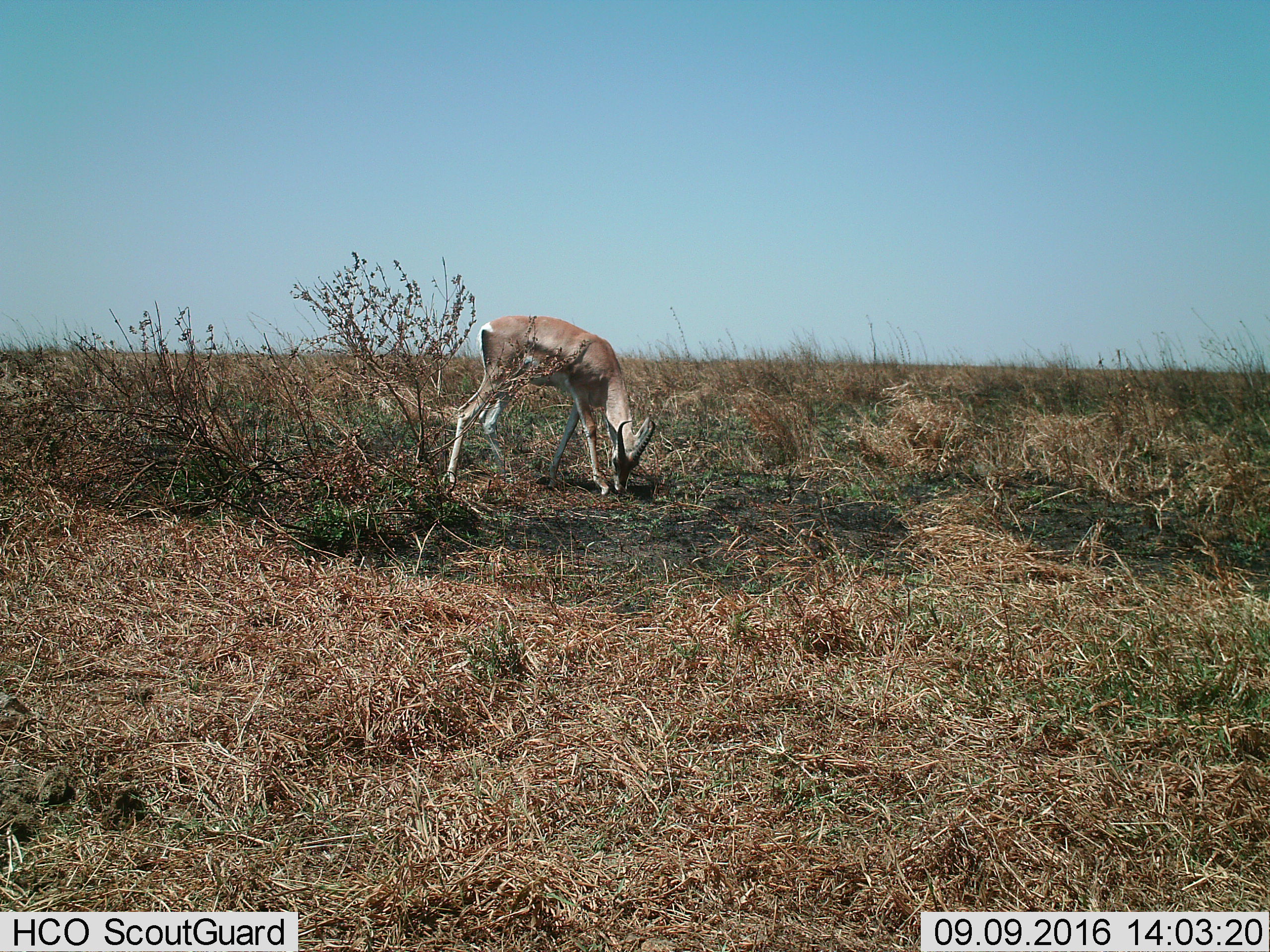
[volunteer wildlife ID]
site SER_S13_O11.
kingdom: Animalia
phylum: Chordata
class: Mammalia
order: Artiodactyla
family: Bovidae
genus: Nanger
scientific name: Nanger granti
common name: grant's gazelle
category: gazellegrants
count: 1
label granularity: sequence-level